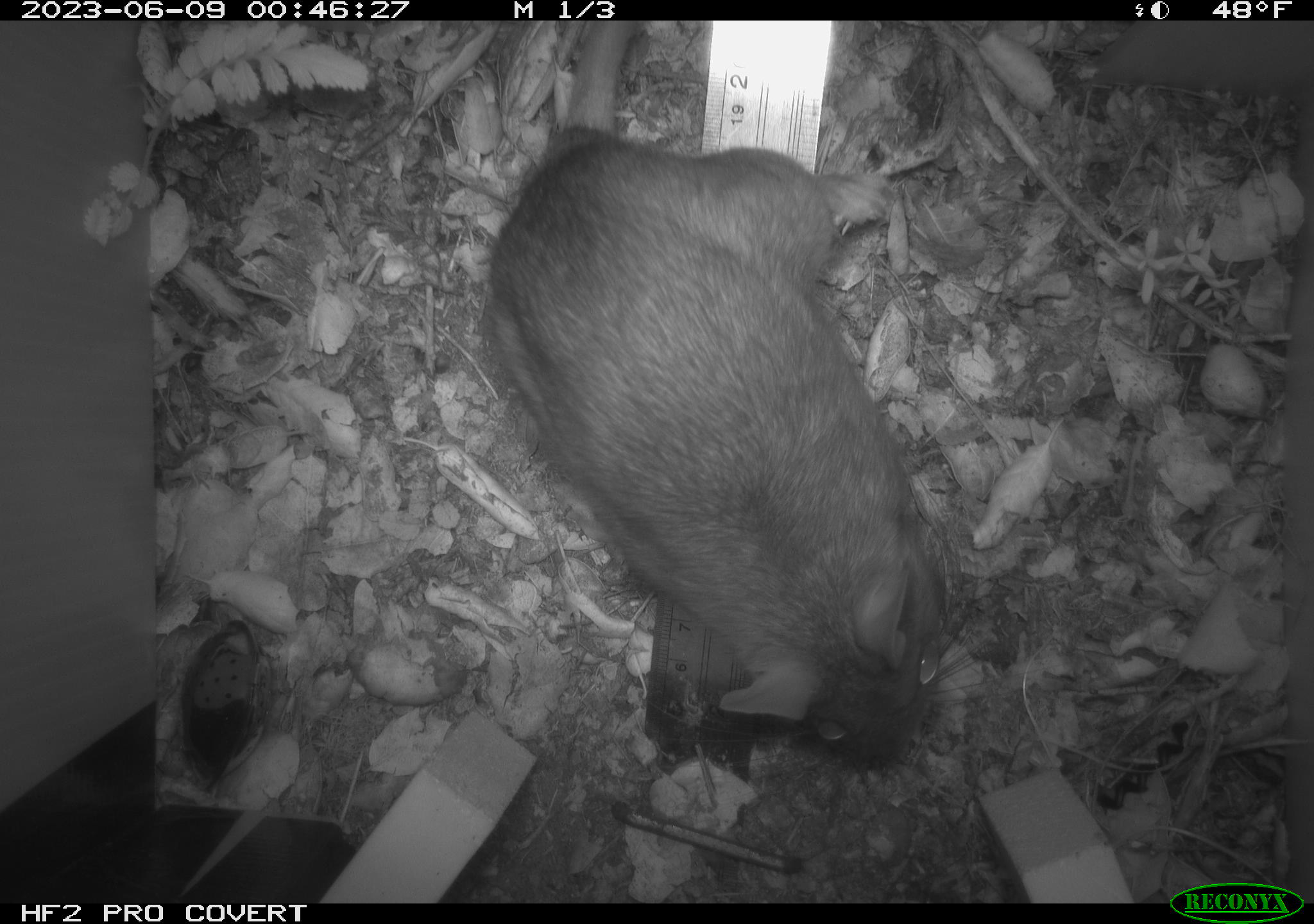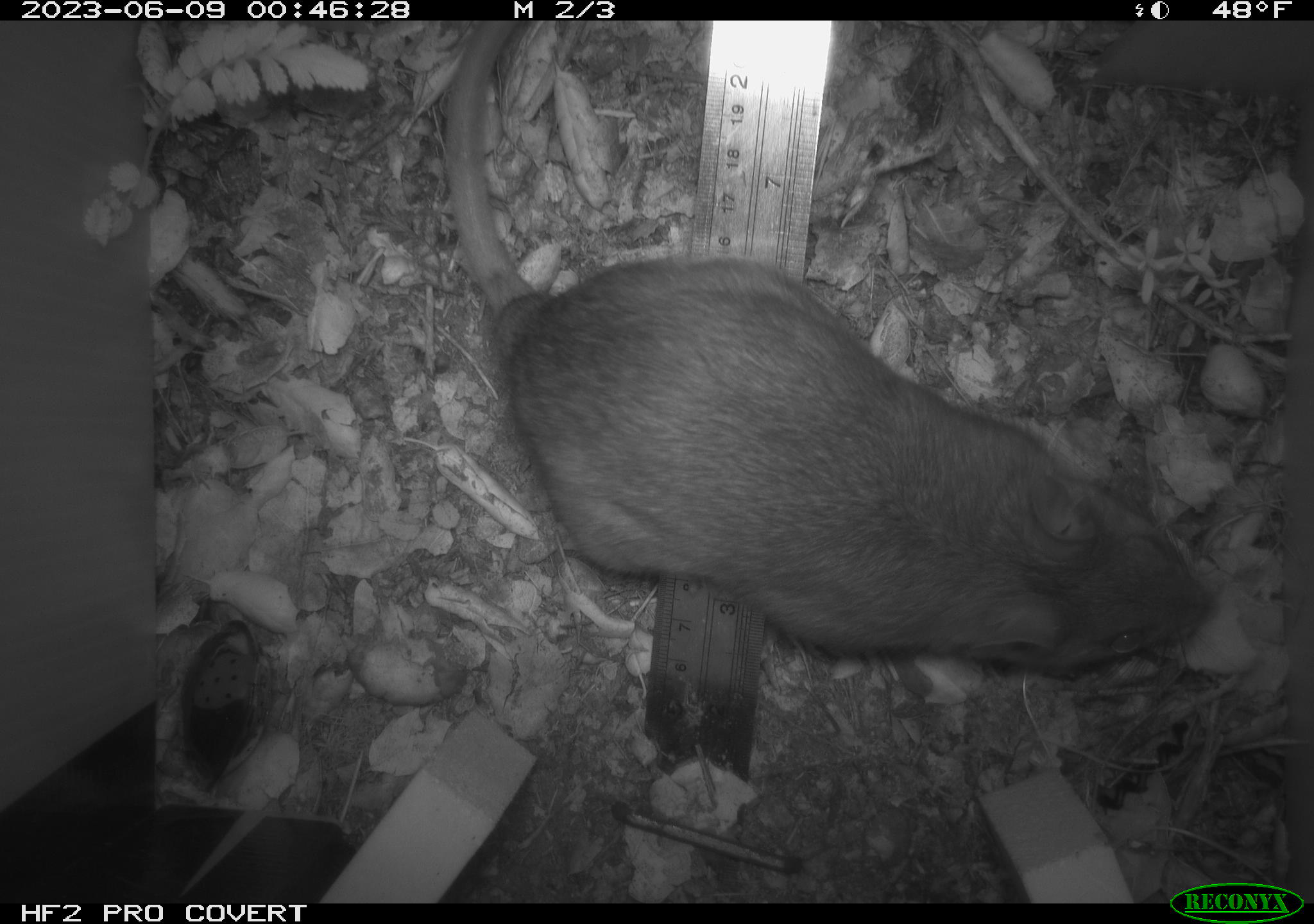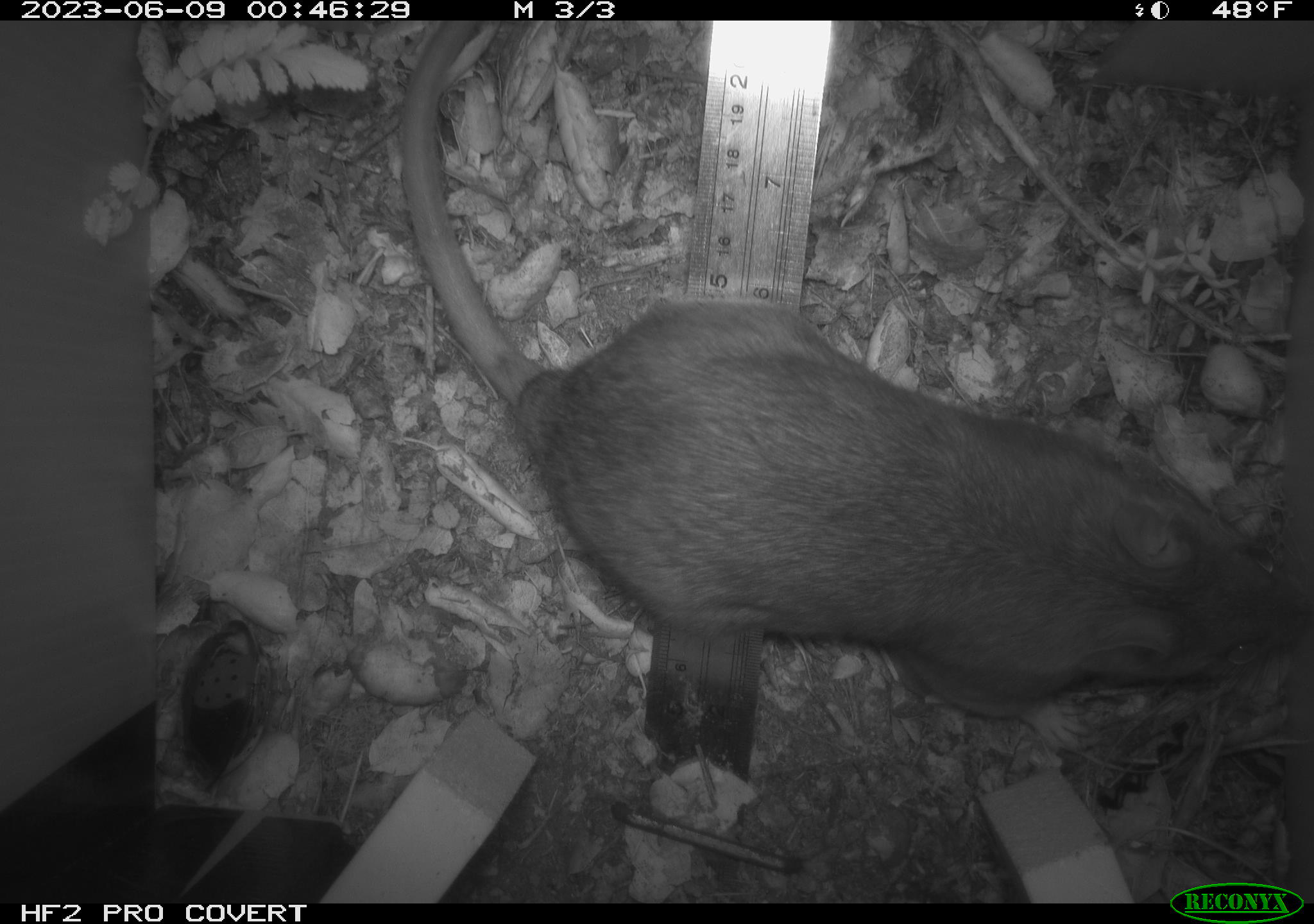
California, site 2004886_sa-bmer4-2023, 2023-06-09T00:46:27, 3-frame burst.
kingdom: Animalia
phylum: Chordata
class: Mammalia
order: Rodentia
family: Cricetidae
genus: Neotoma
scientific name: Neotoma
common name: pack rat or woodrat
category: neotoma species